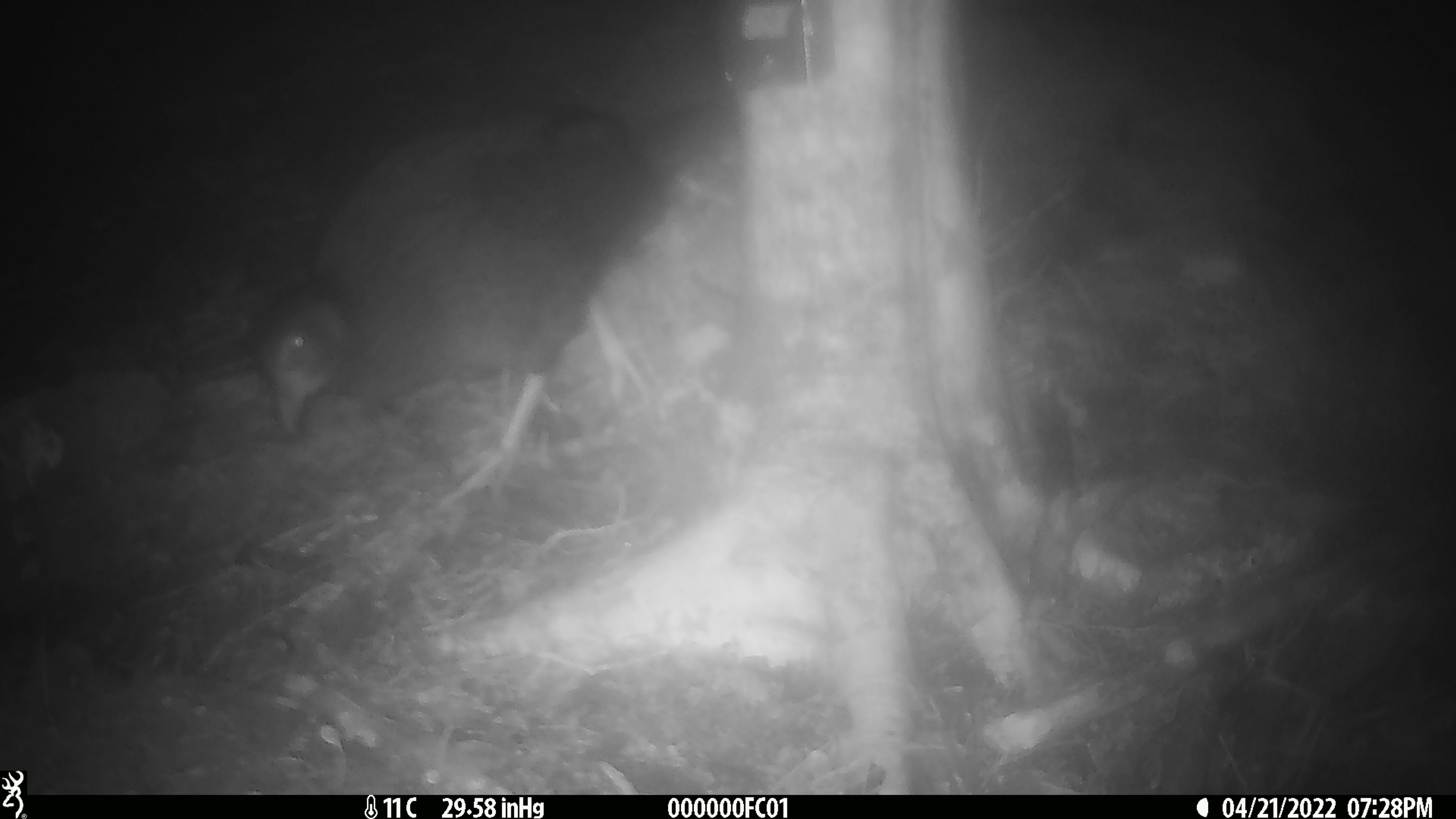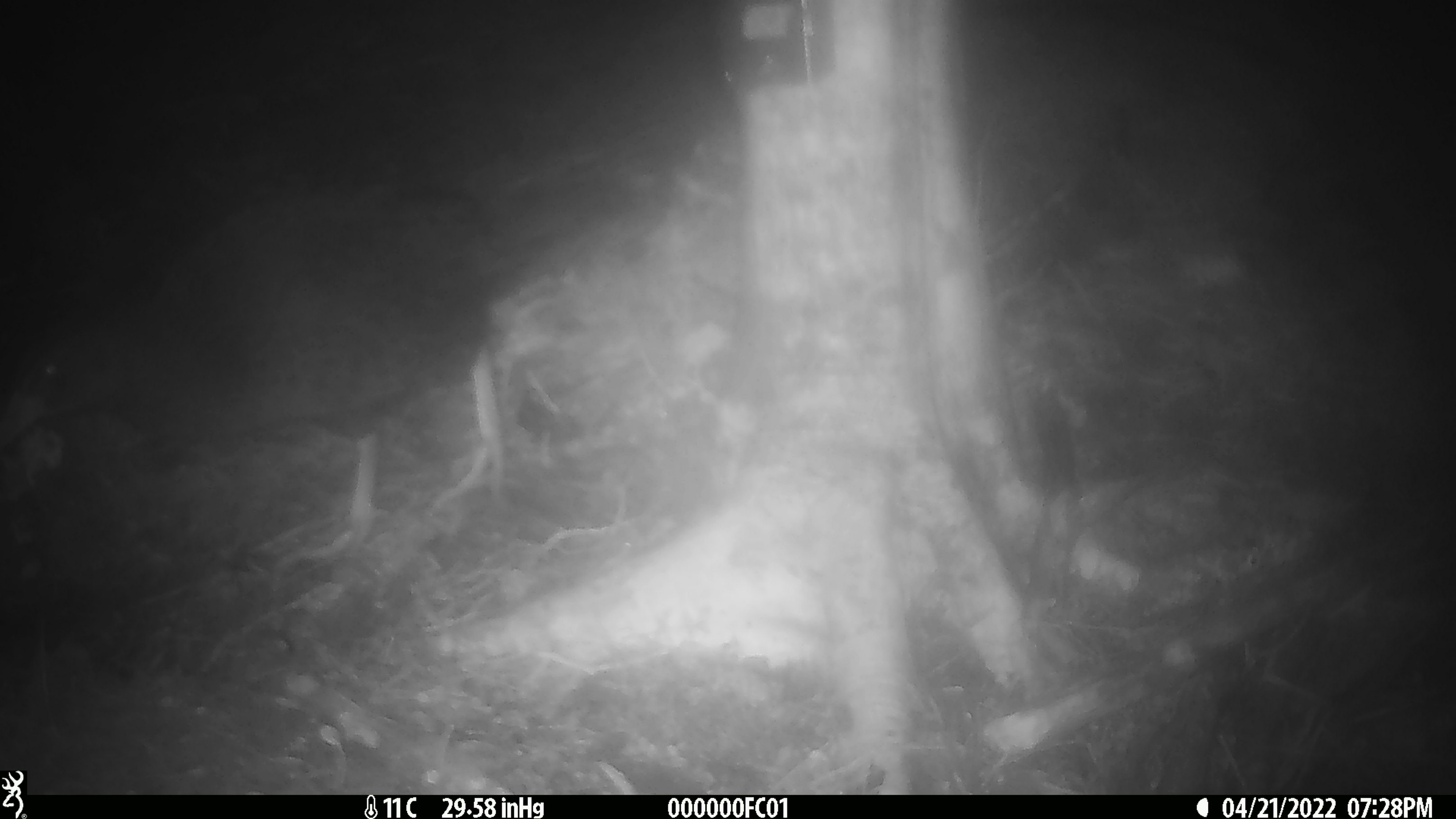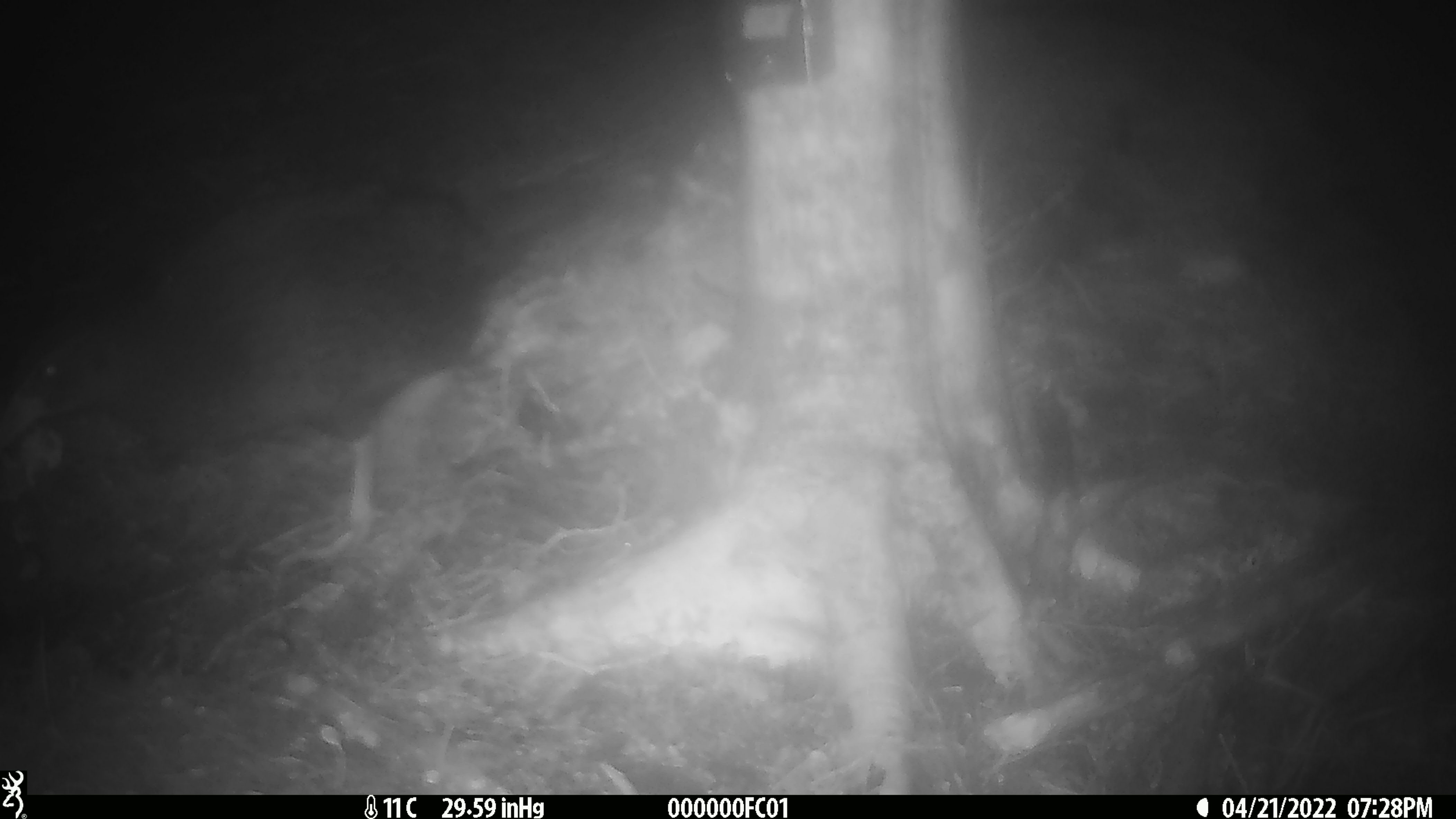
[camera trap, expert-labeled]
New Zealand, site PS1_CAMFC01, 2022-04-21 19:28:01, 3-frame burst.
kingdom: Animalia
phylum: Chordata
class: Aves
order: Gruiformes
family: Rallidae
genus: Gallirallus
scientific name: Gallirallus australis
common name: weka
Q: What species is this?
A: Weka (Gallirallus australis).